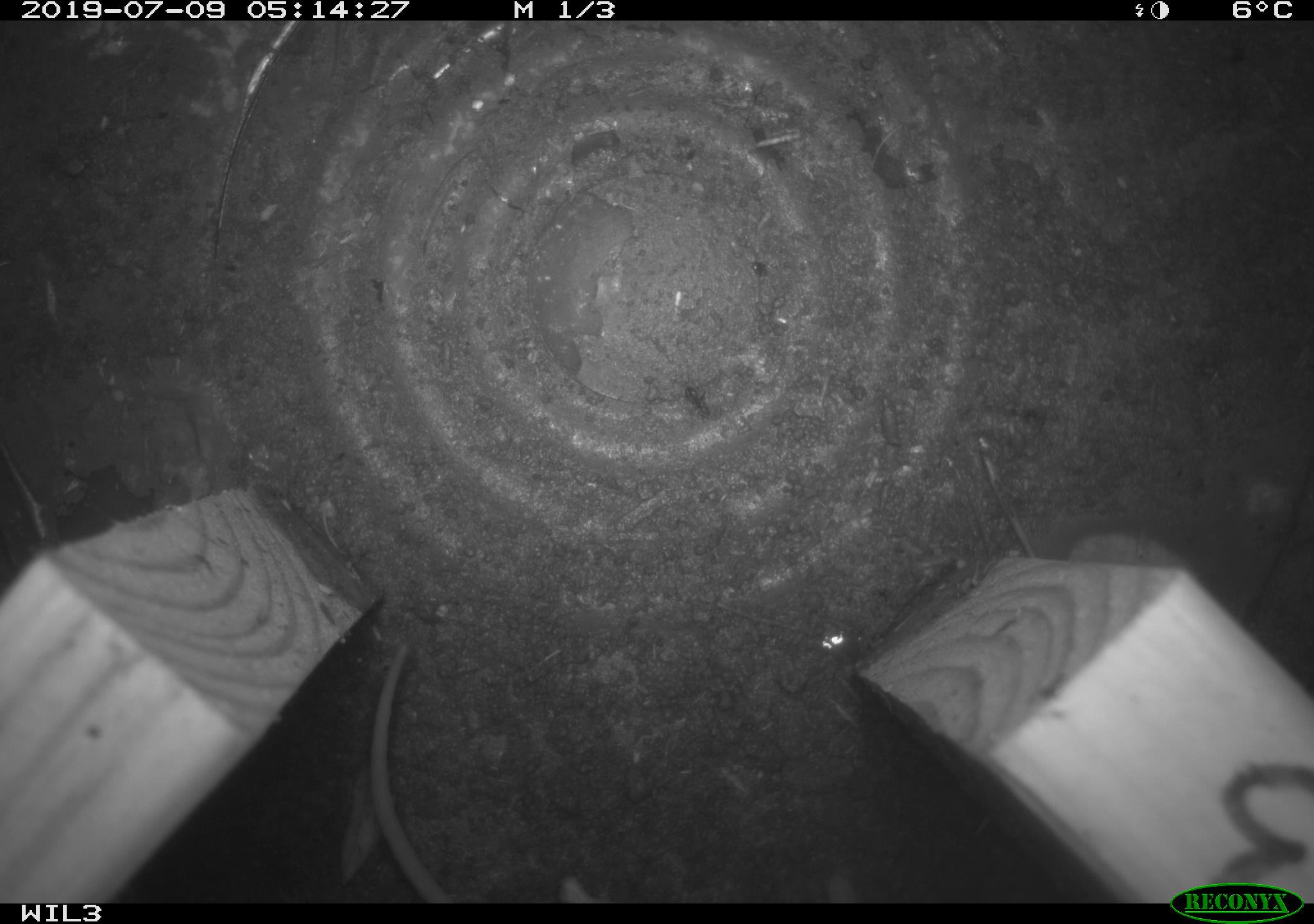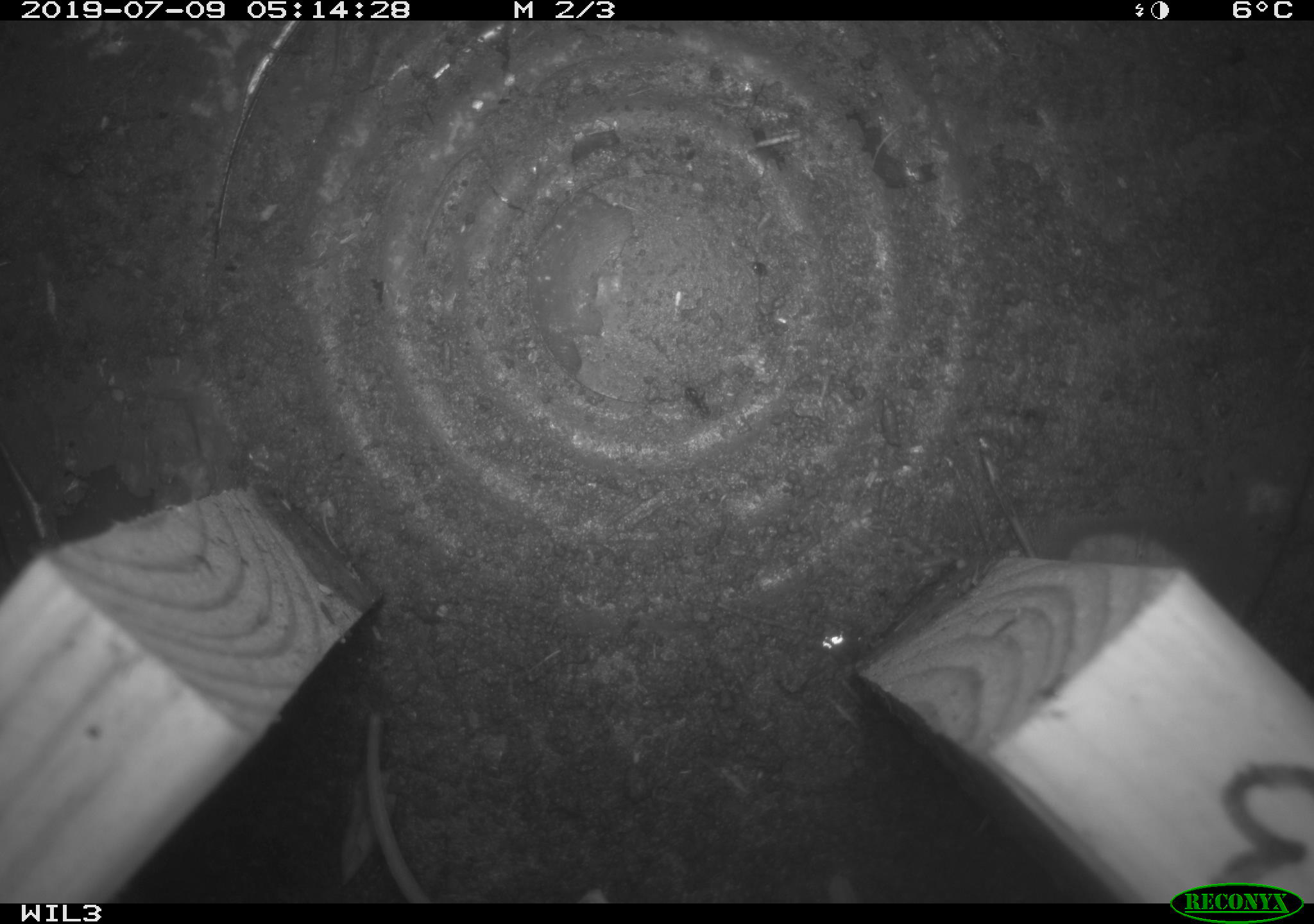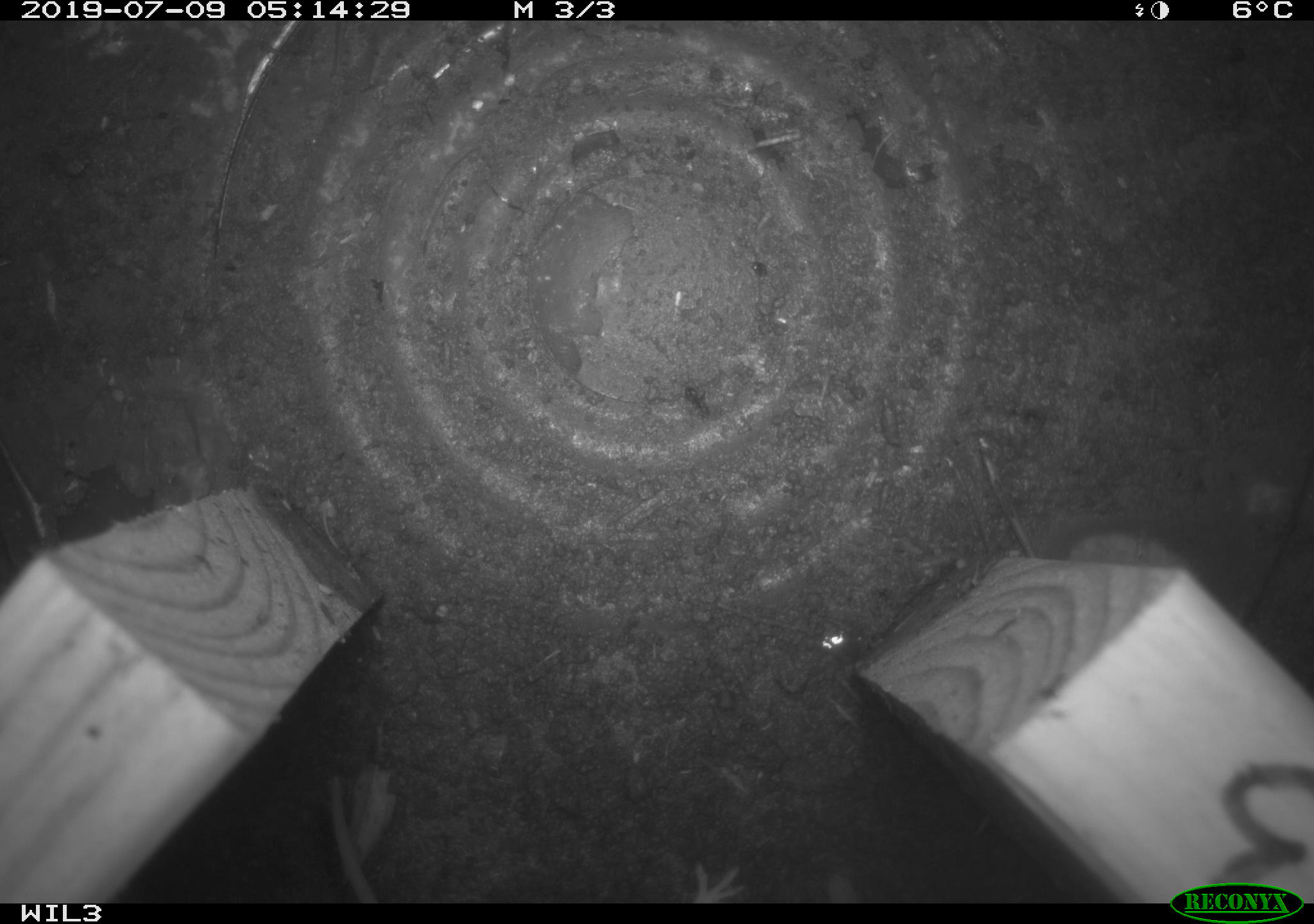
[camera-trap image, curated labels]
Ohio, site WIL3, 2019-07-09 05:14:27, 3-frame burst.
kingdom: Animalia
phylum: Chordata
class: Mammalia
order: Rodentia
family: Cricetidae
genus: Peromyscus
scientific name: Peromyscus leucopus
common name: white-footed mouse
White-footed mouse (Peromyscus leucopus).